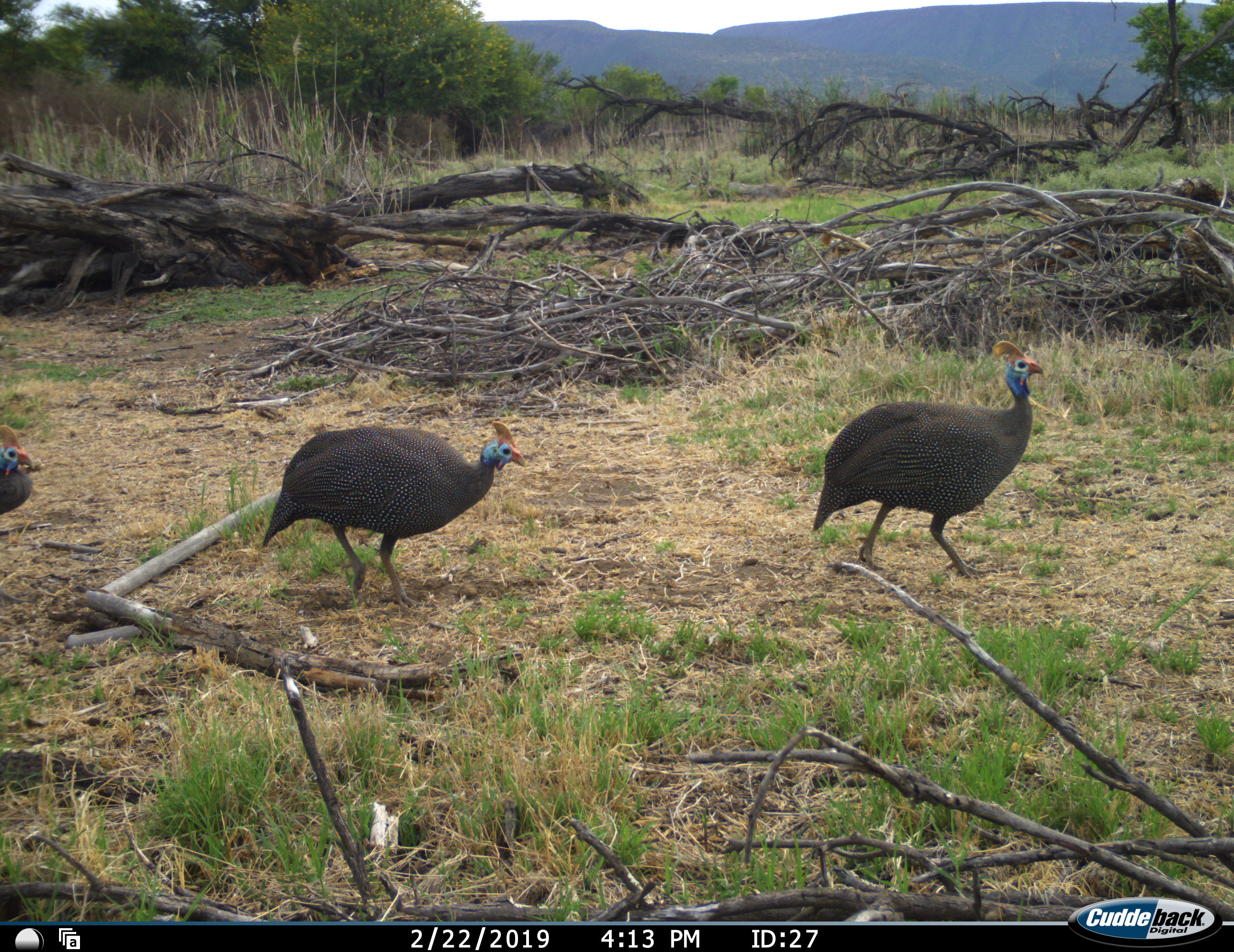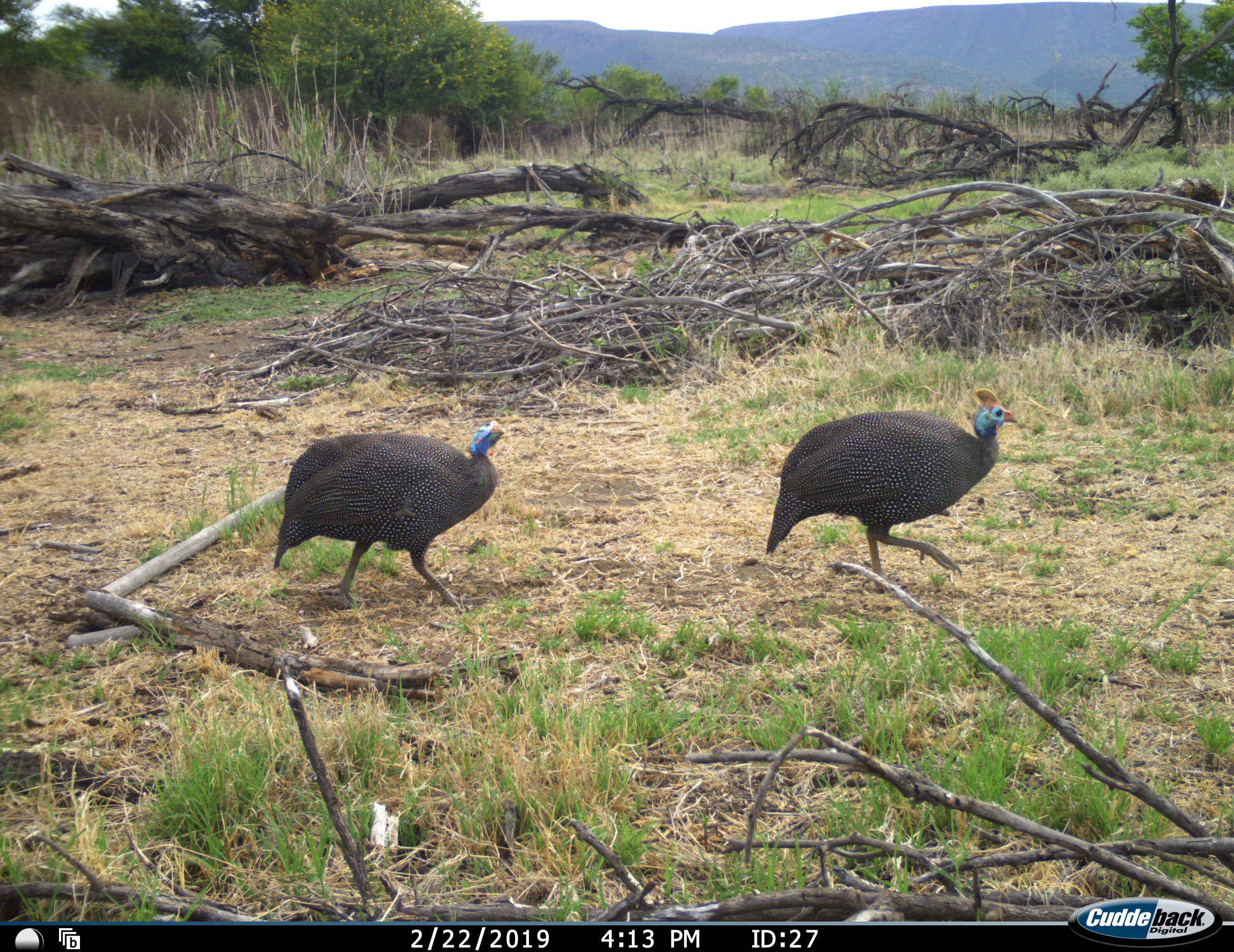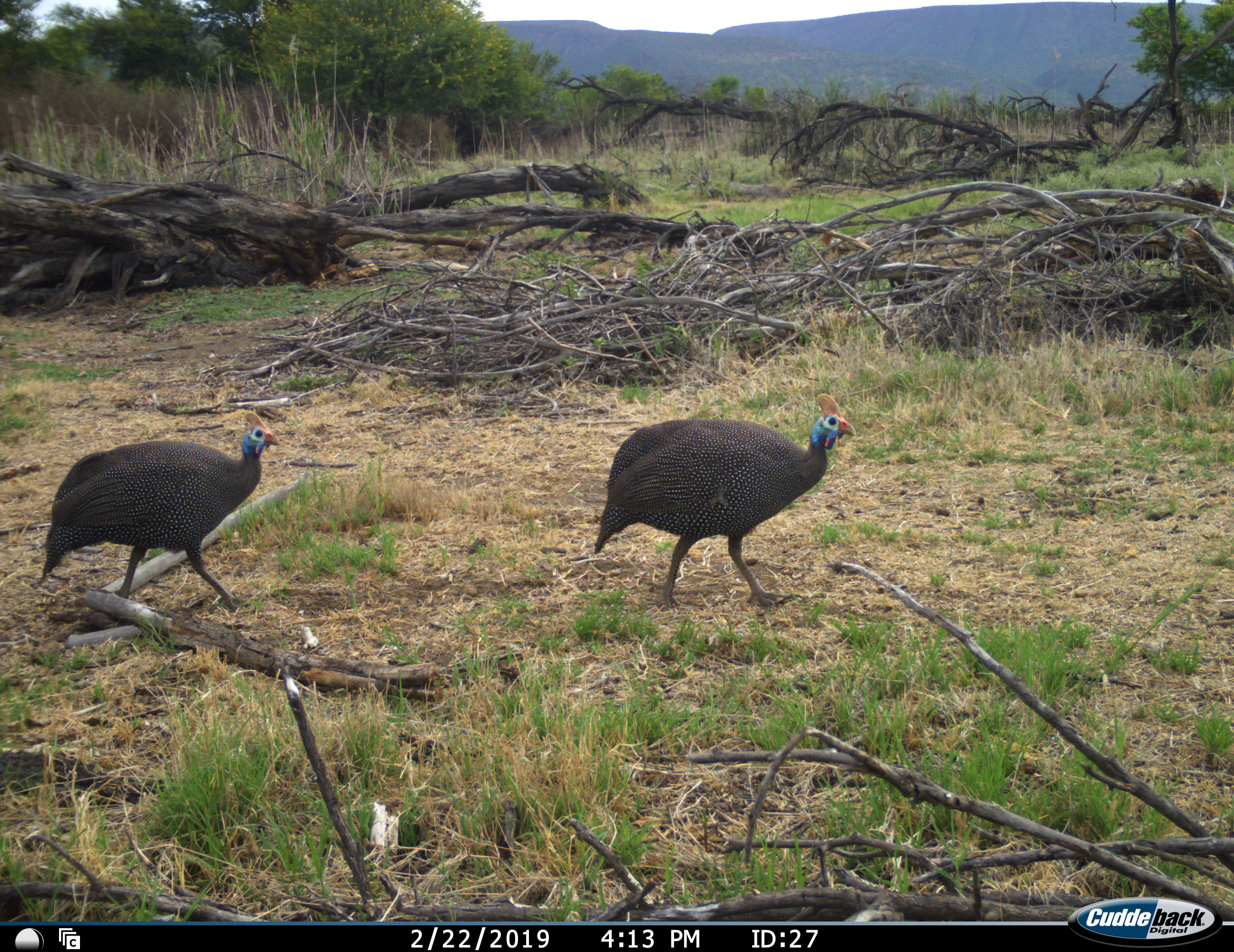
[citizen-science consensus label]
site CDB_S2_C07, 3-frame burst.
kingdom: Animalia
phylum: Chordata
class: Aves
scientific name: Aves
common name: bird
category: birdother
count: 3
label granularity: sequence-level